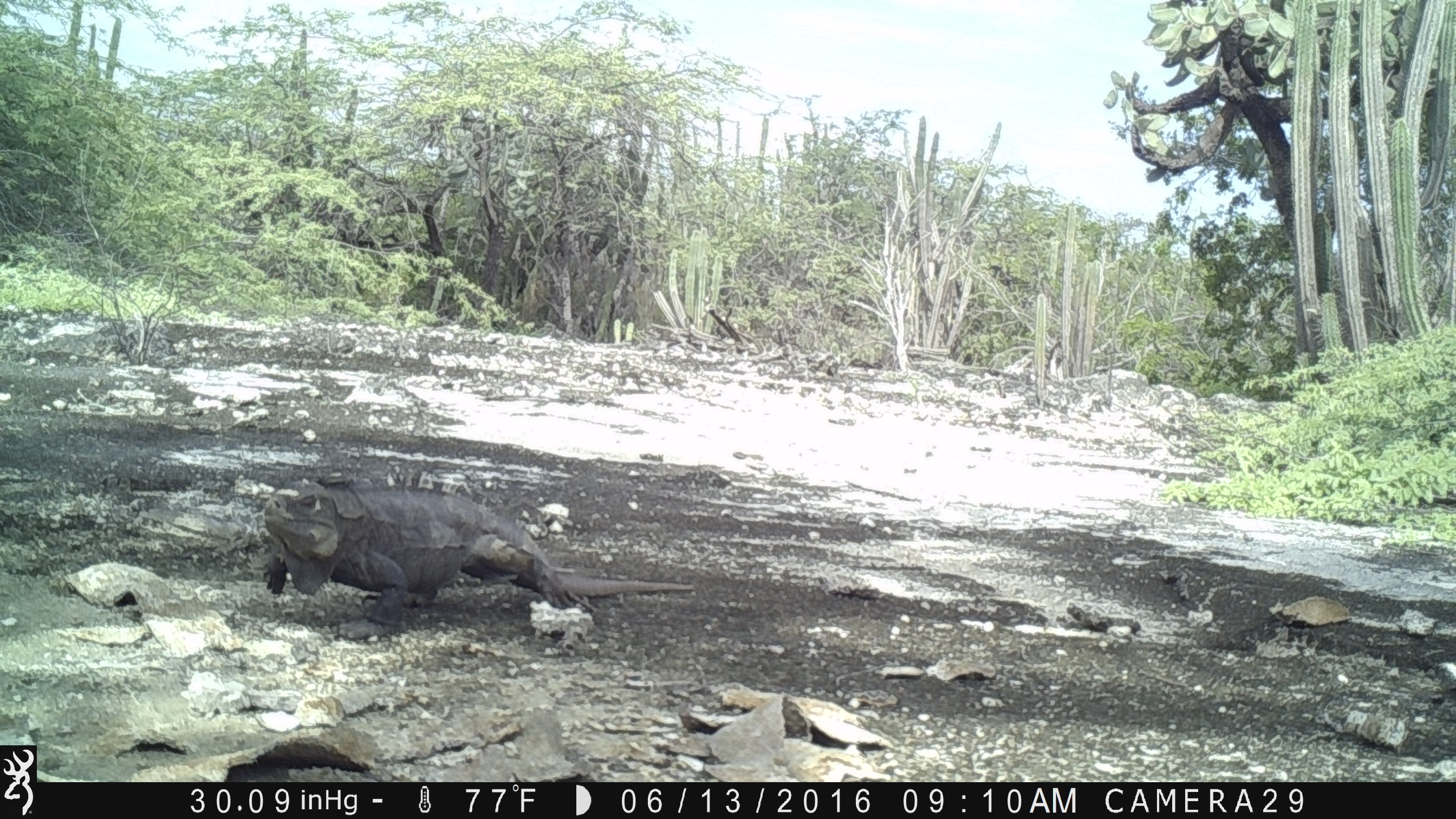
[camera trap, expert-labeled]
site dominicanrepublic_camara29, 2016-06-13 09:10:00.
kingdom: Animalia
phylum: Chordata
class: Reptilia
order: Squamata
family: Iguanidae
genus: Iguana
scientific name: Iguana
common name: typical iguanas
Iguana (typical iguanas).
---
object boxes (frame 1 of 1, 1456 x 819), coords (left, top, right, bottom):
iguana: (258, 477, 691, 632)